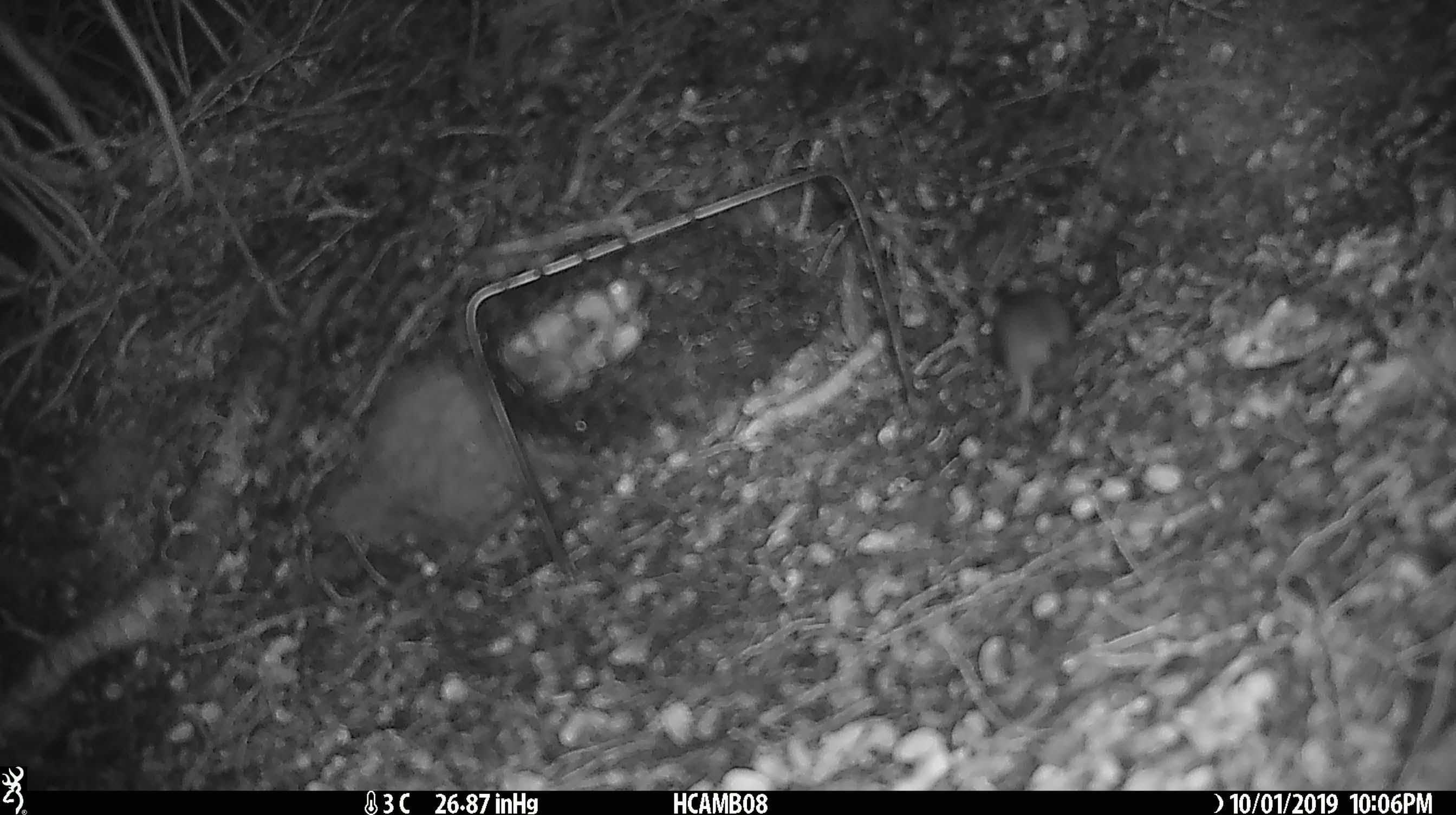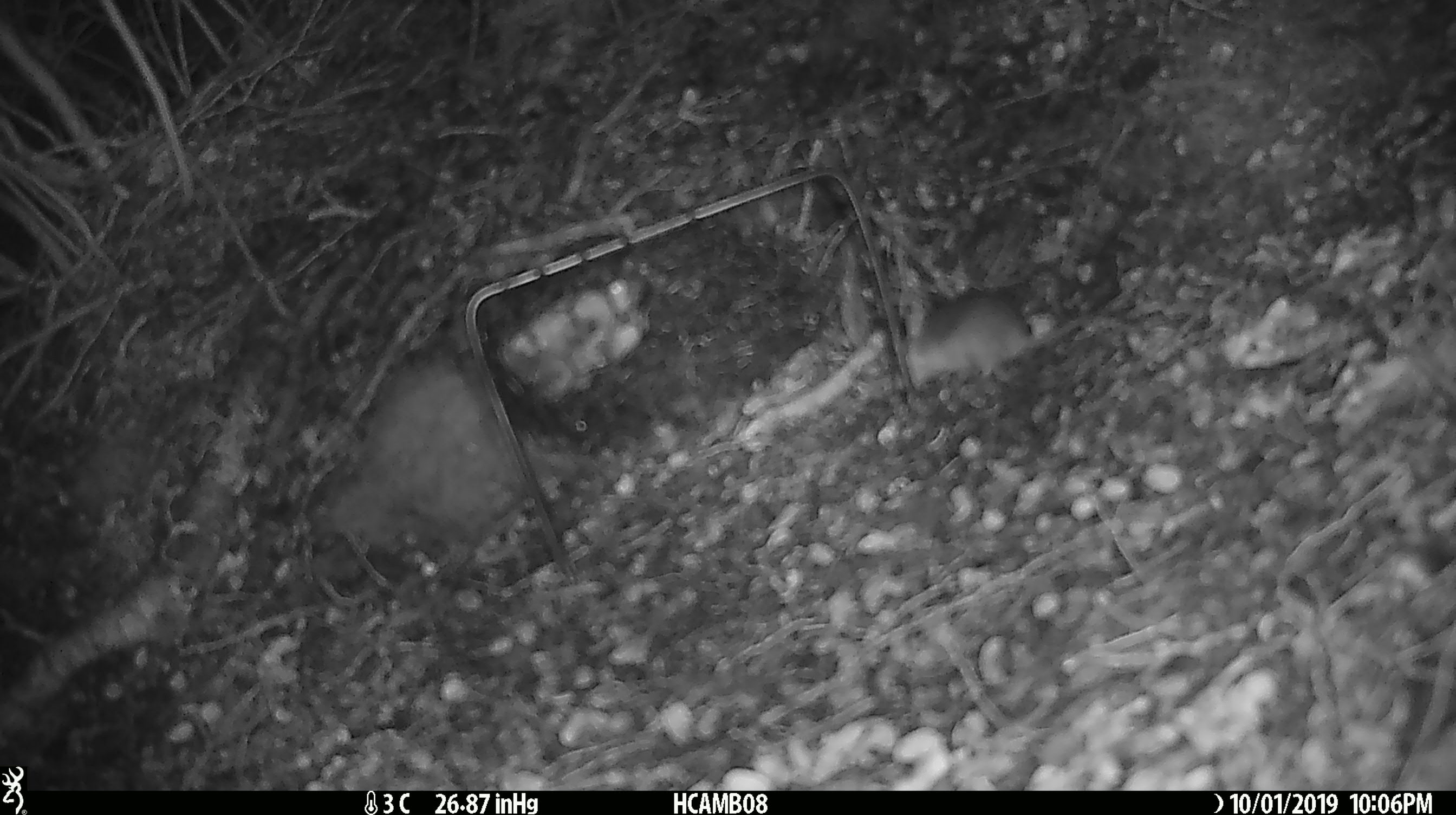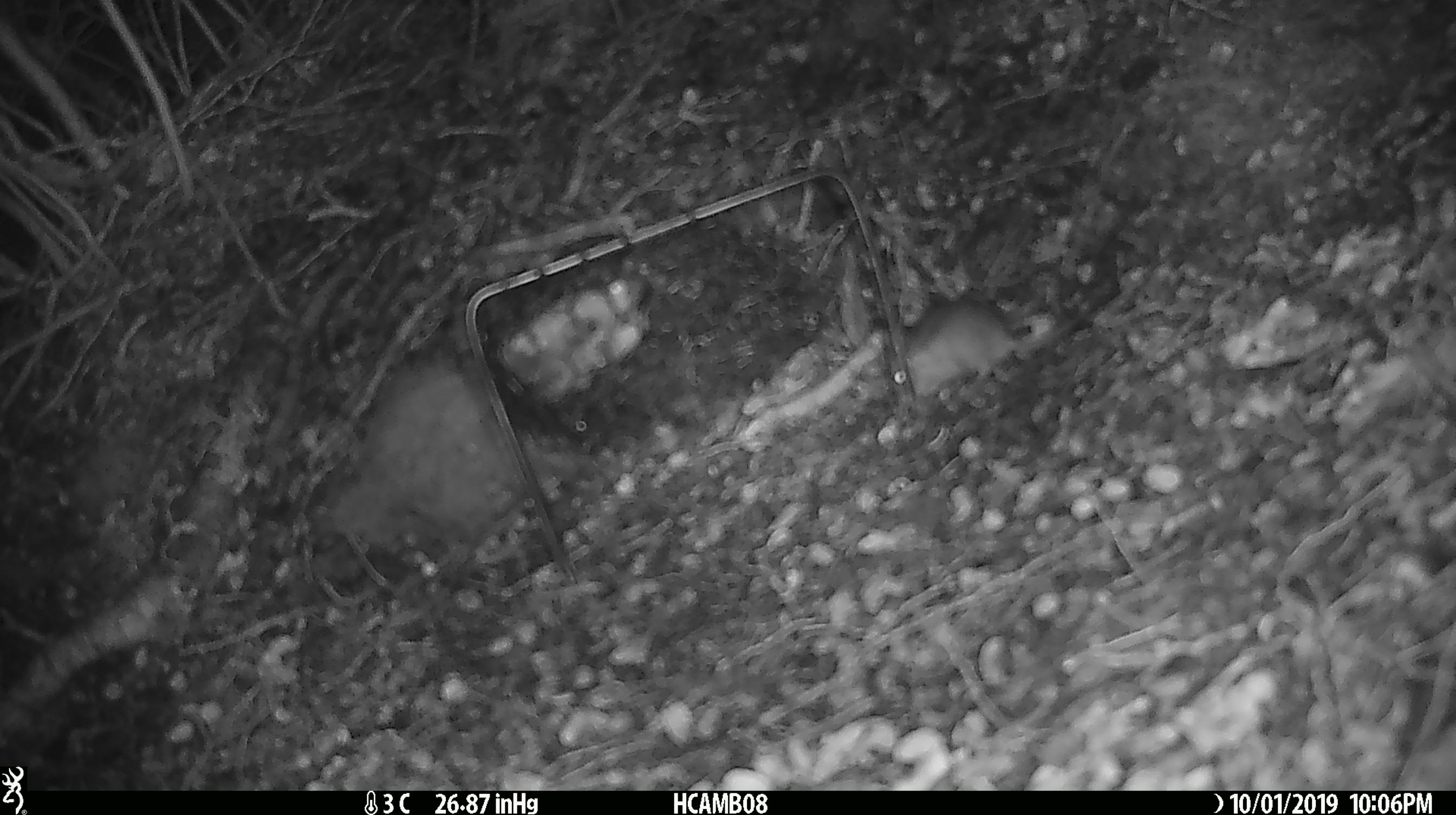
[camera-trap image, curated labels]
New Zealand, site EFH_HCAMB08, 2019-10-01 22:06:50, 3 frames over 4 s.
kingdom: Animalia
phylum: Chordata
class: Mammalia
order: Rodentia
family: Muridae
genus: Mus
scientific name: Mus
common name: mouse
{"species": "mouse (Mus)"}